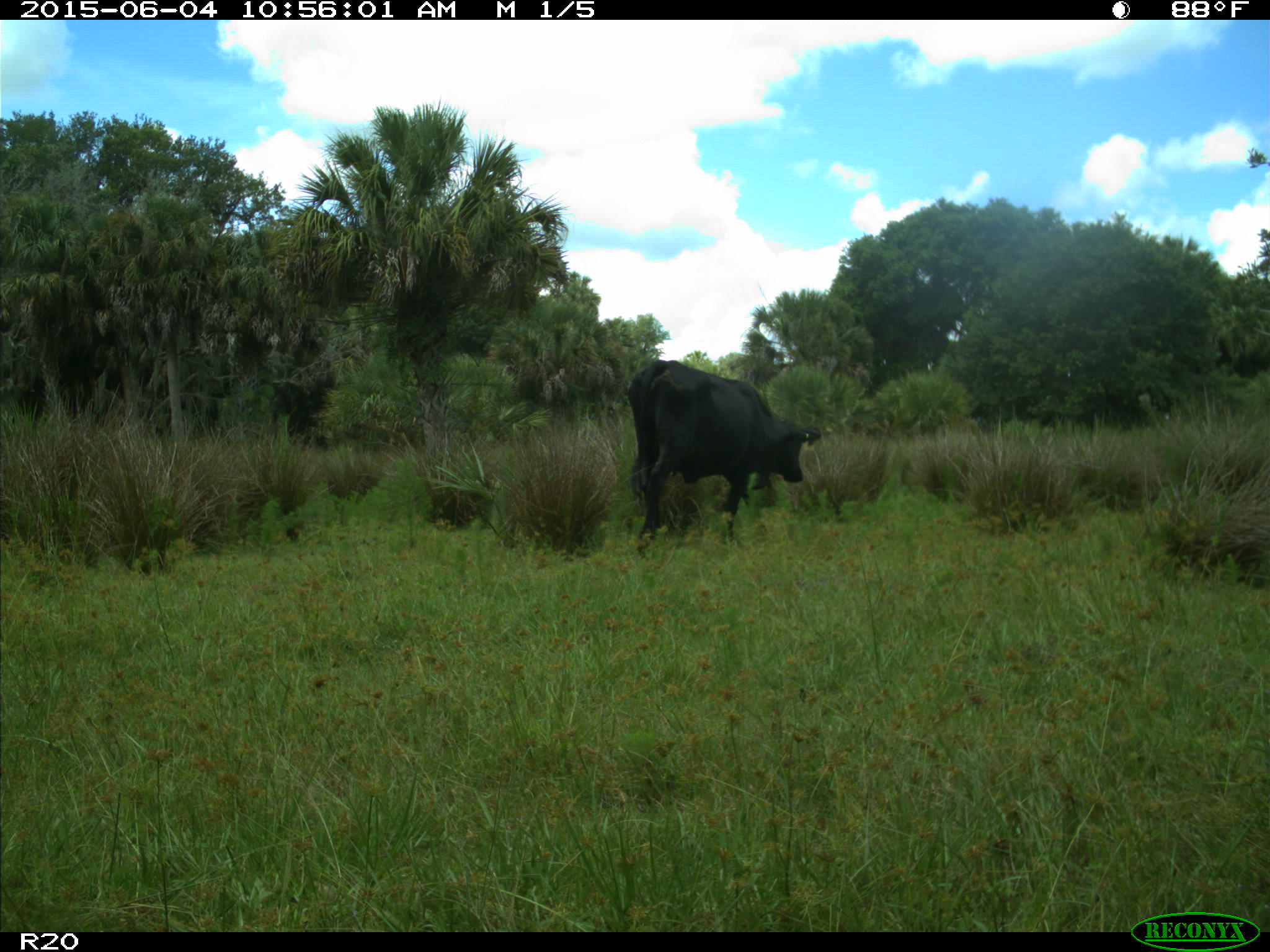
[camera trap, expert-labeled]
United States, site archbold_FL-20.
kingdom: Animalia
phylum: Chordata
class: Mammalia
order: Artiodactyla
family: Bovidae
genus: Bos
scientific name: Bos taurus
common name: domestic cow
Bos taurus (domestic cow).